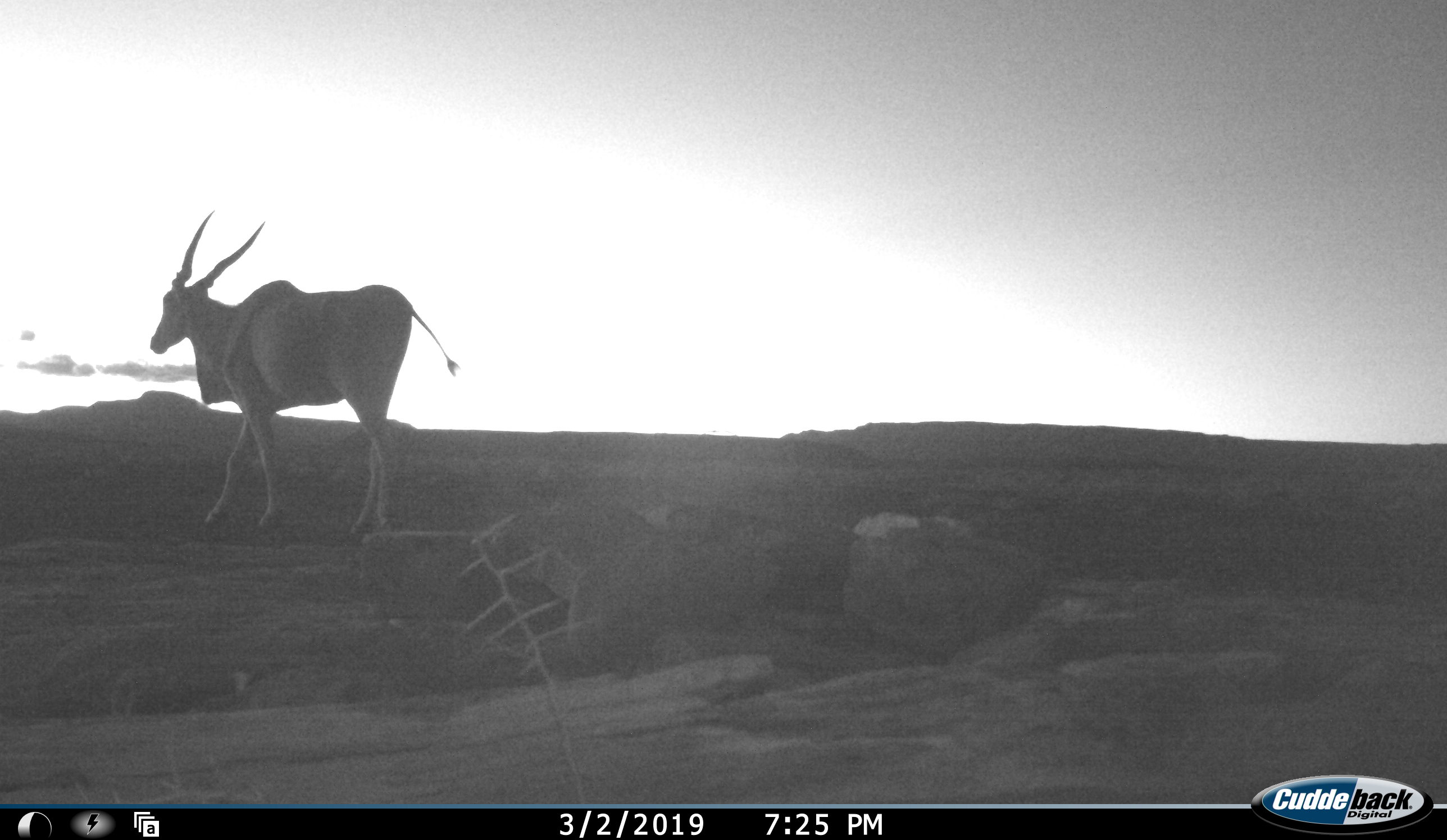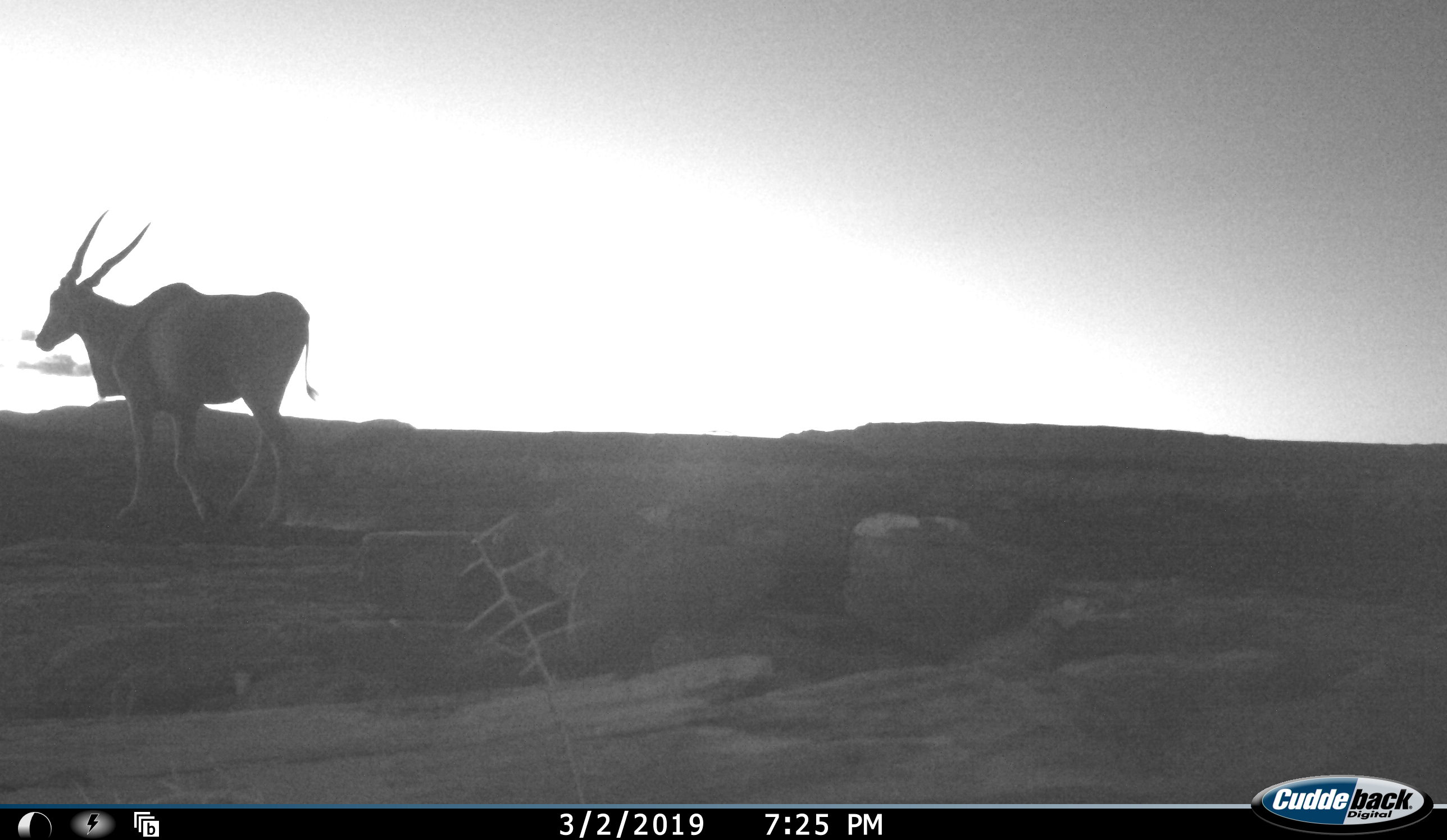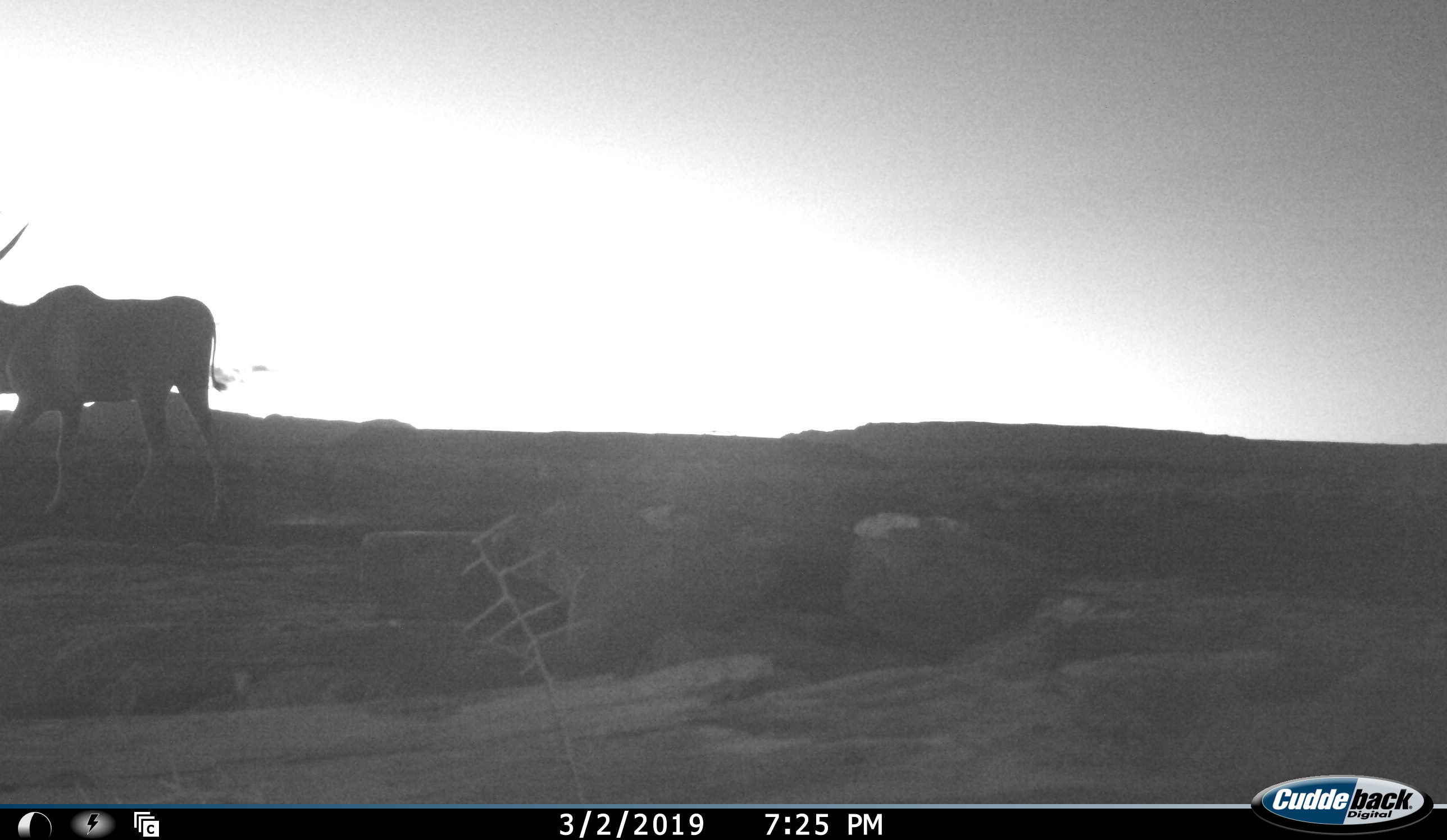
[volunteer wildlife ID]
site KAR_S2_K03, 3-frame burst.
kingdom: Animalia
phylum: Chordata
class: Mammalia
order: Artiodactyla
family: Bovidae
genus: Tragelaphus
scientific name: Tragelaphus oryx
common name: eland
Eland (Tragelaphus oryx), count 1. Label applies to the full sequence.